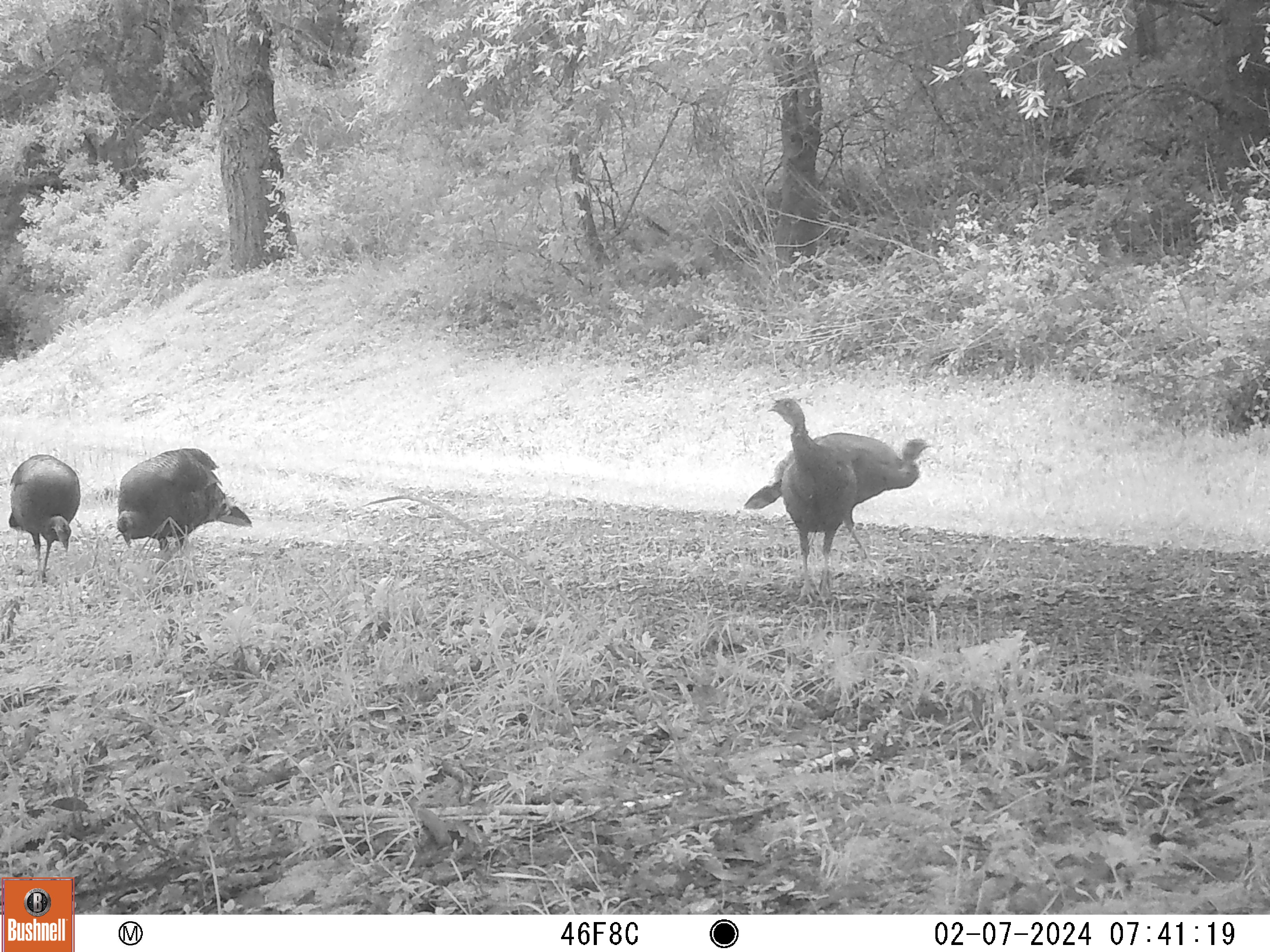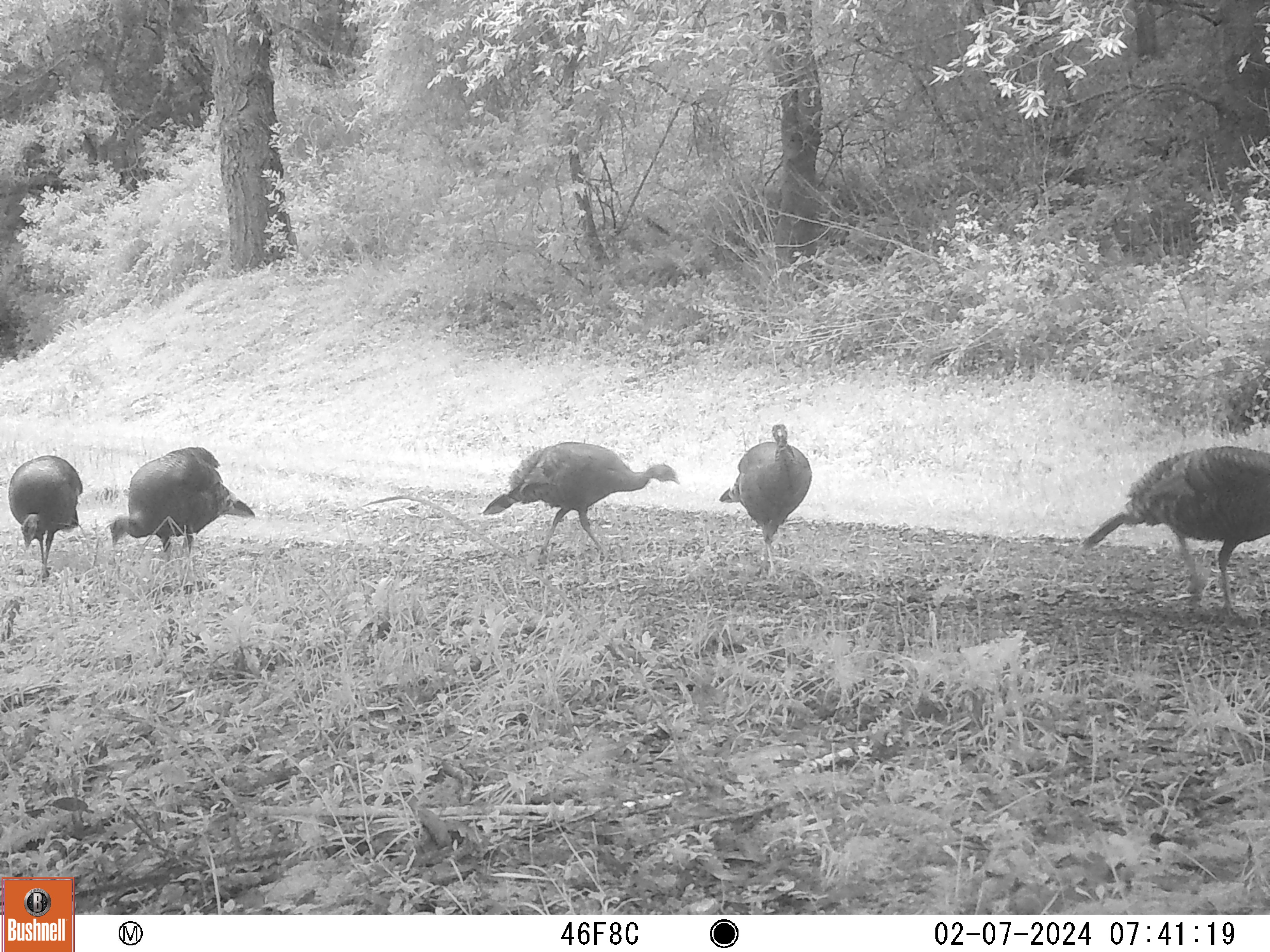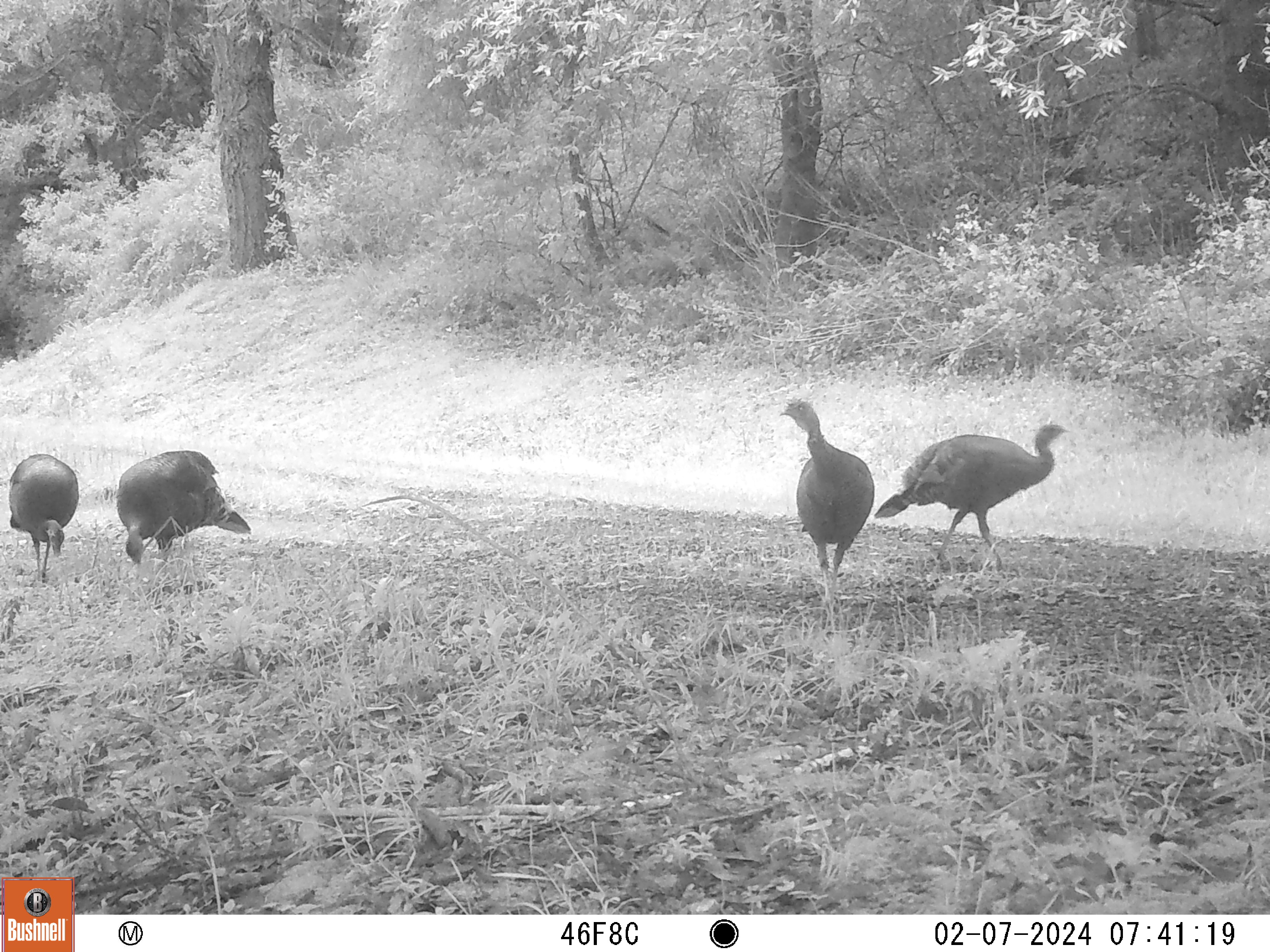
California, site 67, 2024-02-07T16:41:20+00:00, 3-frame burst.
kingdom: Animalia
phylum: Chordata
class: Aves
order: Galliformes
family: Phasianidae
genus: Meleagris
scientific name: Meleagris gallopavo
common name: turkey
Turkey (Meleagris gallopavo).